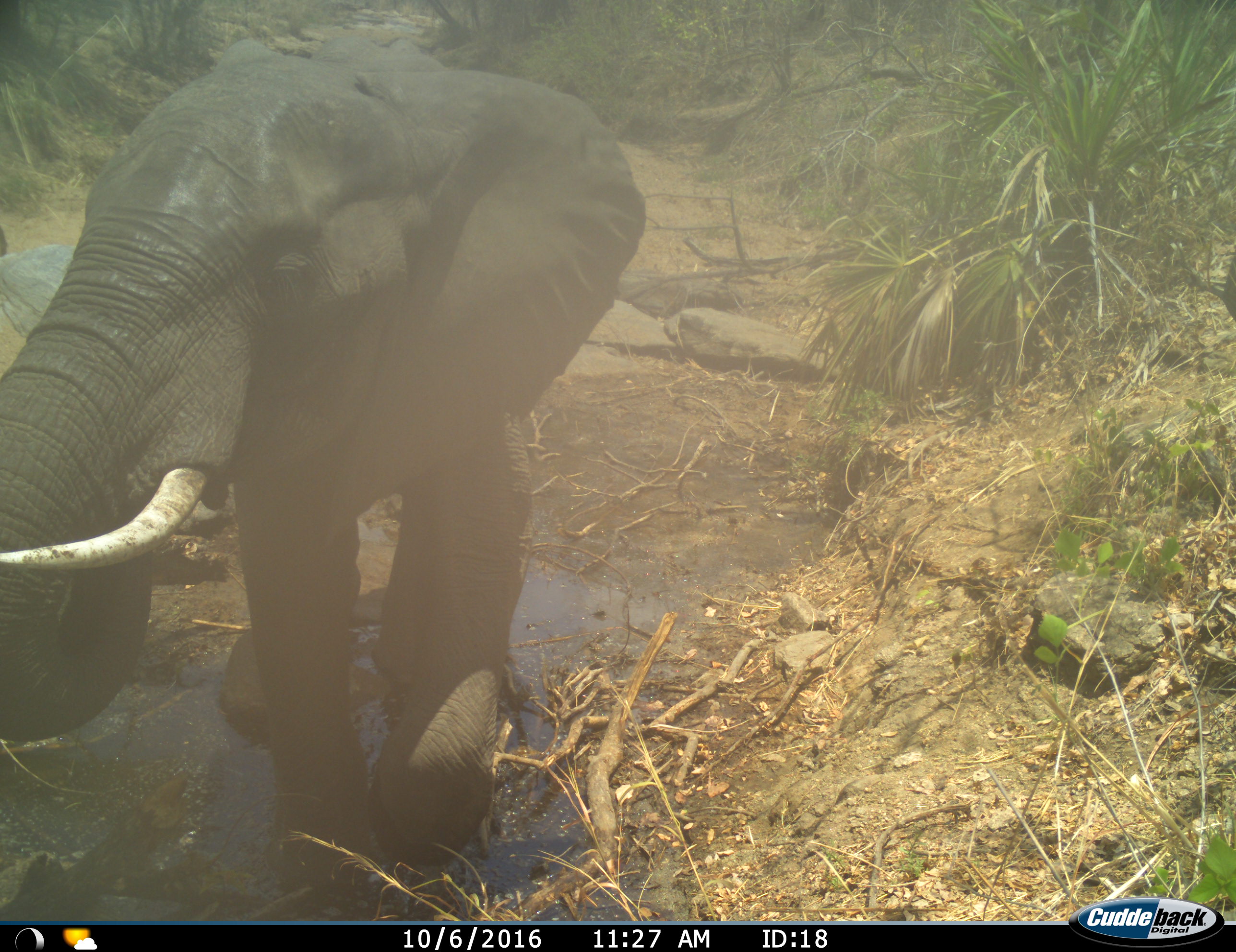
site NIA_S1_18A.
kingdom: Animalia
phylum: Chordata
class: Mammalia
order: Proboscidea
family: Elephantidae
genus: Loxodonta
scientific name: Loxodonta africana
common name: african bush elephant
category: elephant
Elephant (african bush elephant) (Loxodonta africana), count 1. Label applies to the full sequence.